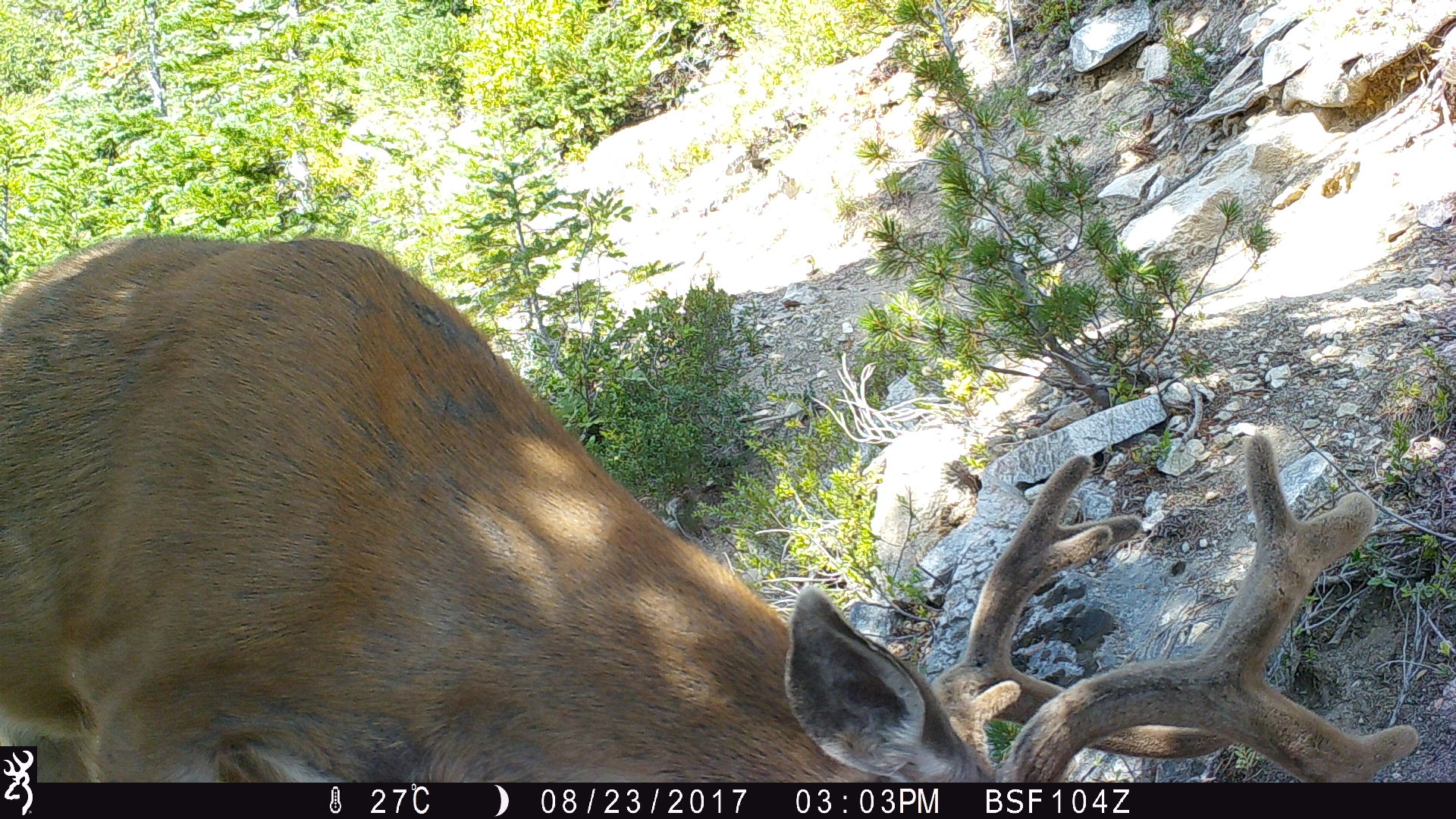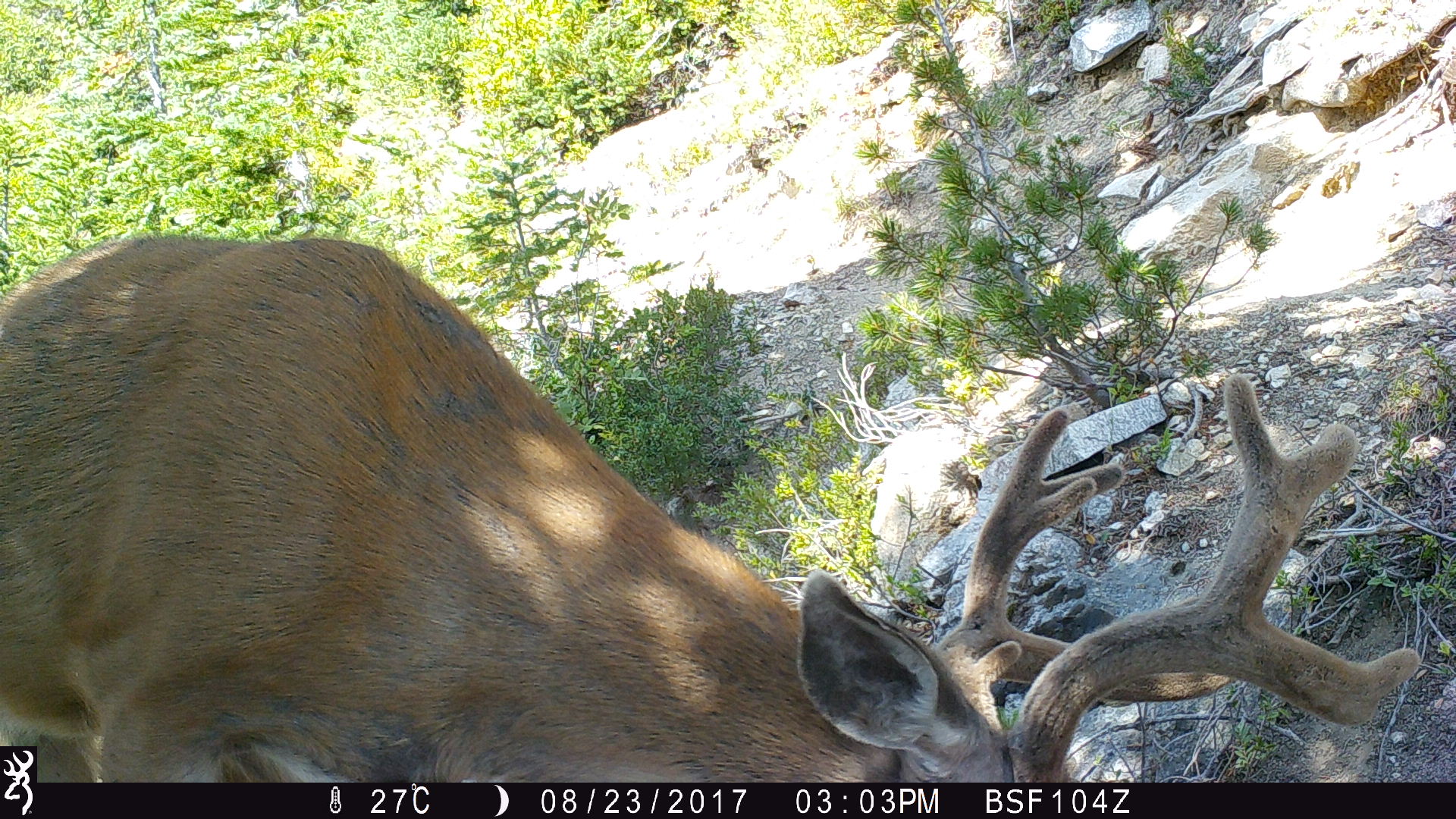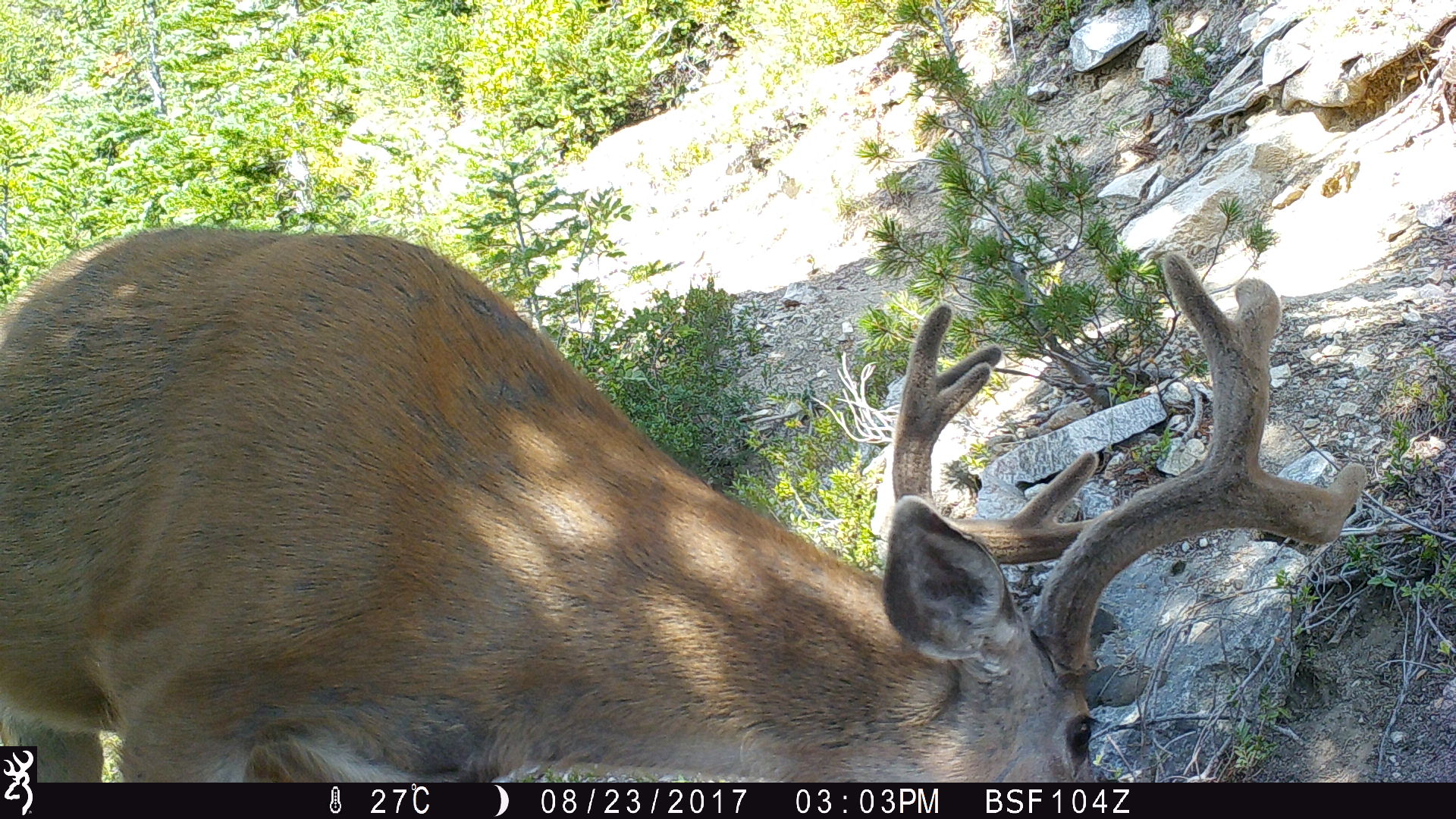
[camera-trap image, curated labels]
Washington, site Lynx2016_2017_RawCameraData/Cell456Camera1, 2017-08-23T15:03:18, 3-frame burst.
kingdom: Animalia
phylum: Chordata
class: Mammalia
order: Artiodactyla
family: Cervidae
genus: Odocoileus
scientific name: Odocoileus hemionus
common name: mule deer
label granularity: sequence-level